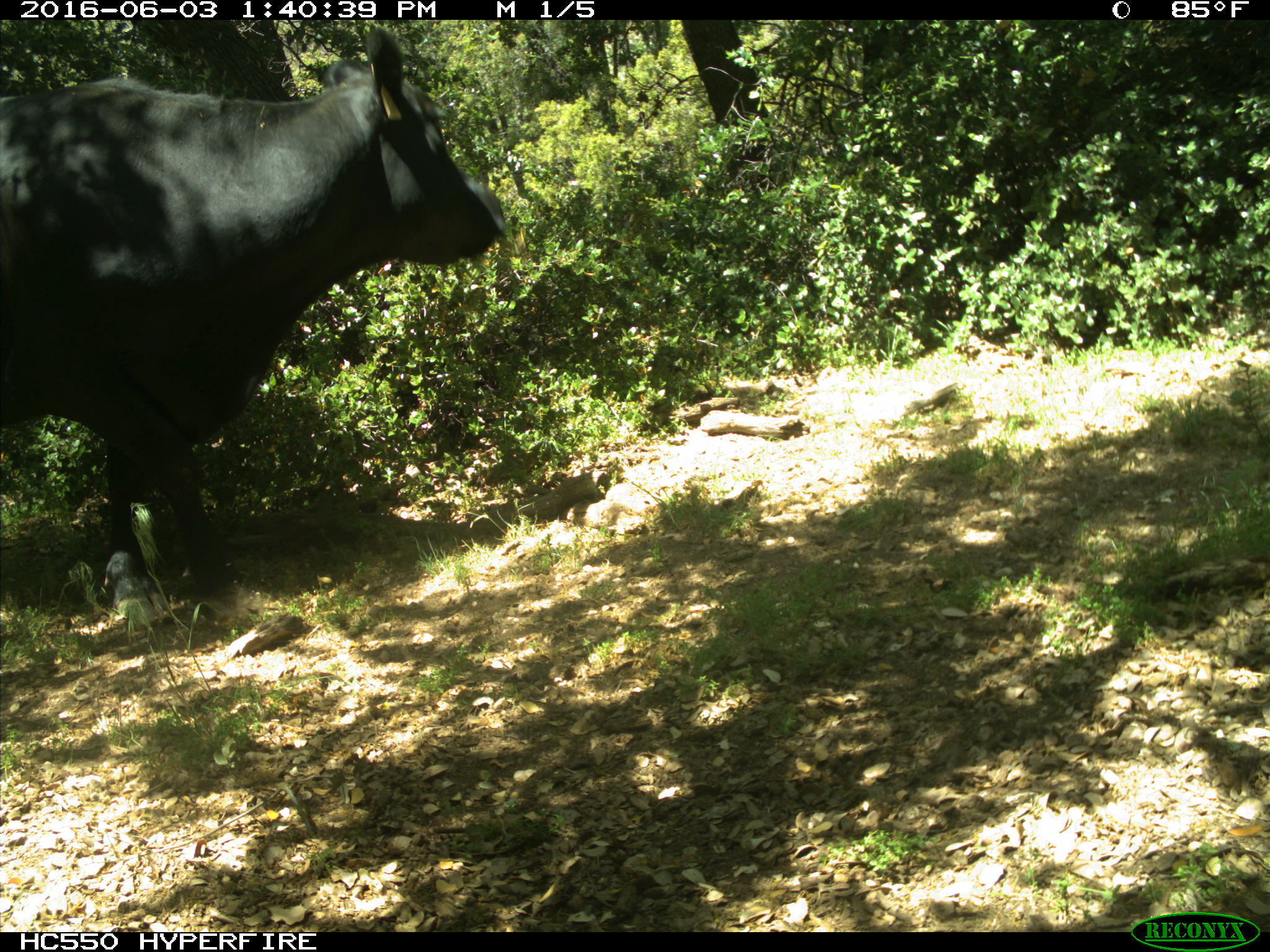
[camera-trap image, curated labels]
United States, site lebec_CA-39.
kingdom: Animalia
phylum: Chordata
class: Mammalia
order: Artiodactyla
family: Bovidae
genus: Bos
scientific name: Bos taurus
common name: domestic cow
Bos taurus (domestic cow).